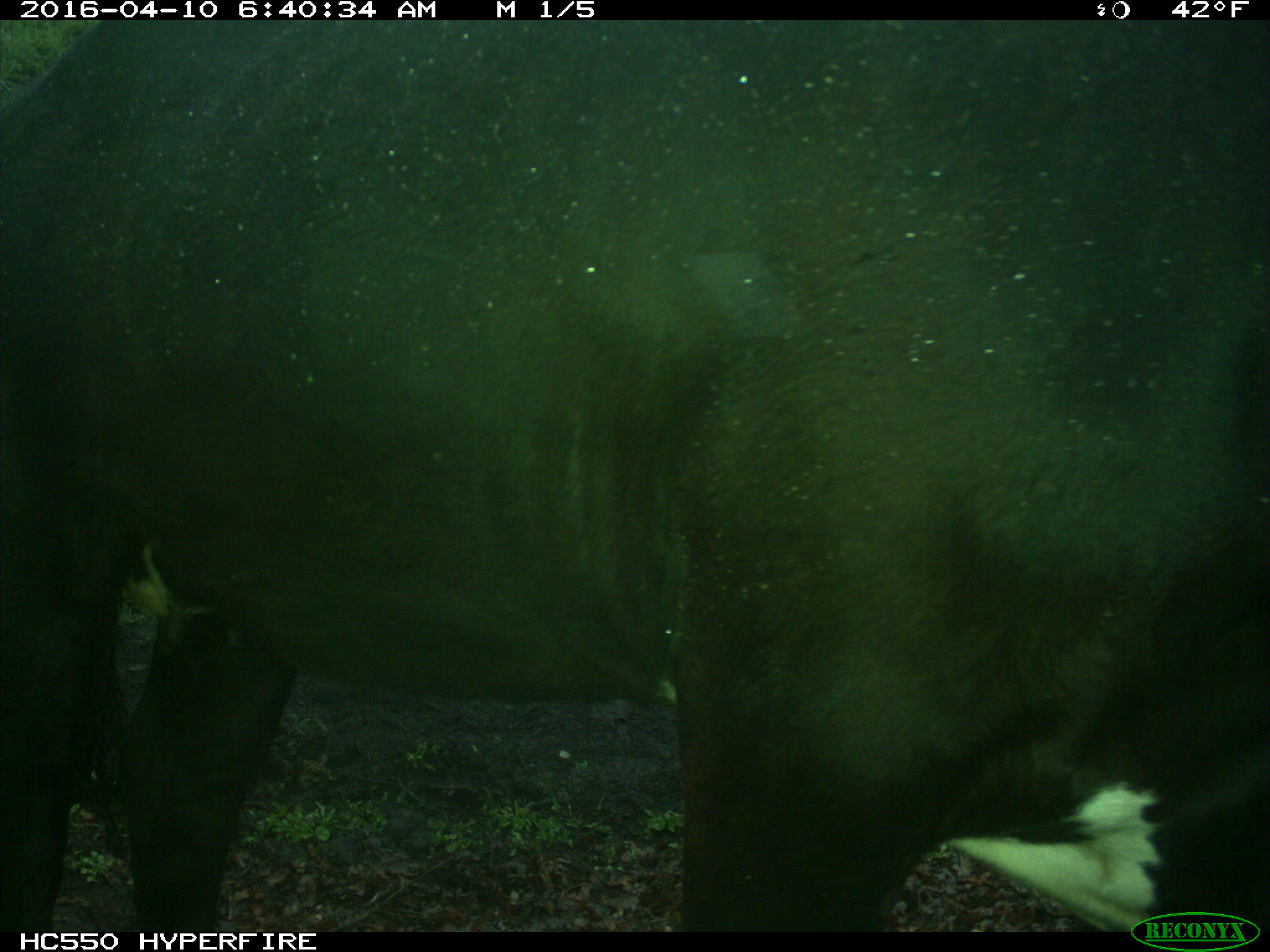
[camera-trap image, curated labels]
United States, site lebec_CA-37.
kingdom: Animalia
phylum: Chordata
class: Mammalia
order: Artiodactyla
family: Bovidae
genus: Bos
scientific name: Bos taurus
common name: domestic cow